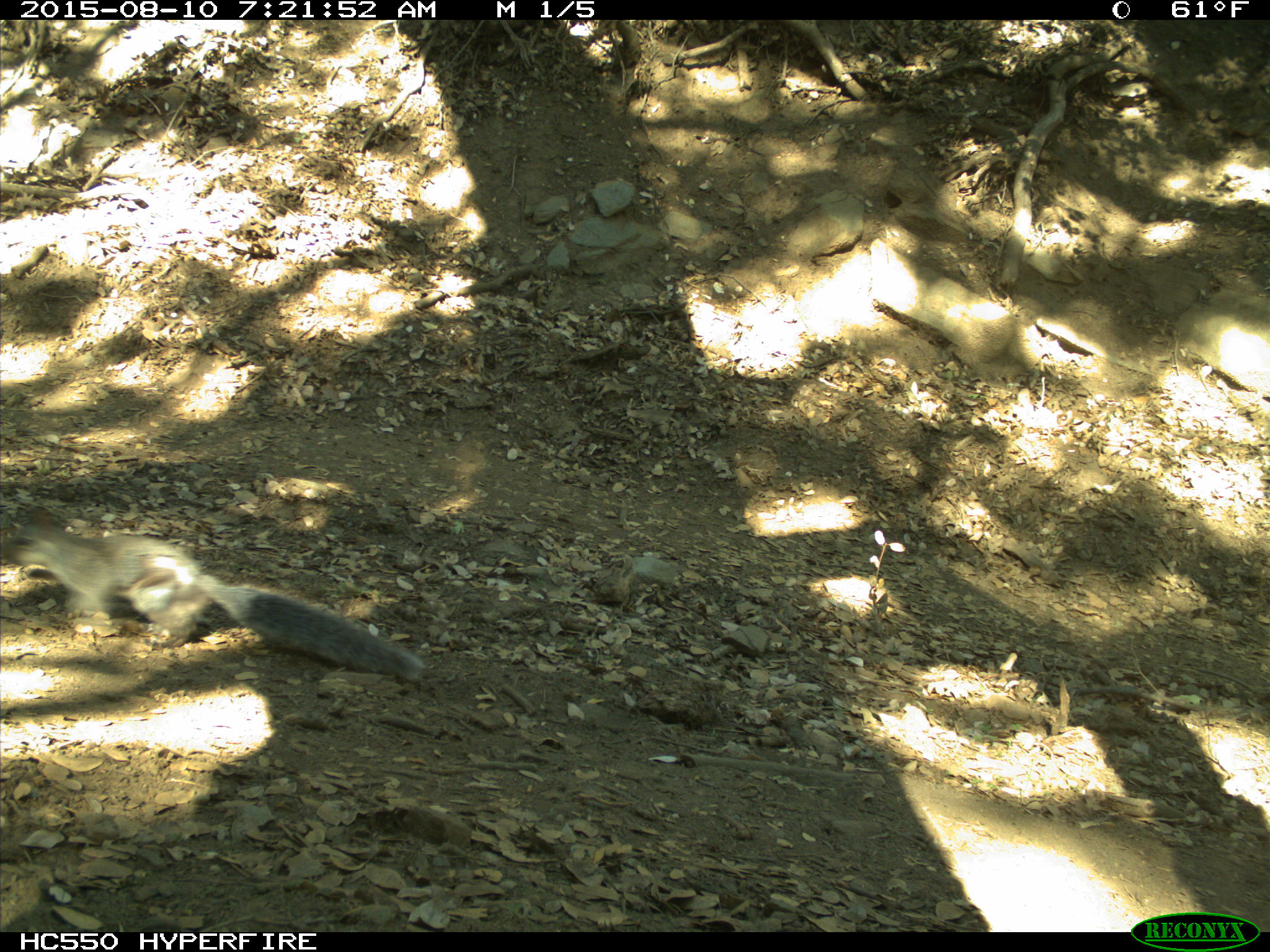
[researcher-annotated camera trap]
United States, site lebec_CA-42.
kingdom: Animalia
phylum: Chordata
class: Mammalia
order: Rodentia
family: Sciuridae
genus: Sciurus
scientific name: Sciurus carolinensis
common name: eastern gray squirrel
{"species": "Sciurus carolinensis (eastern gray squirrel)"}